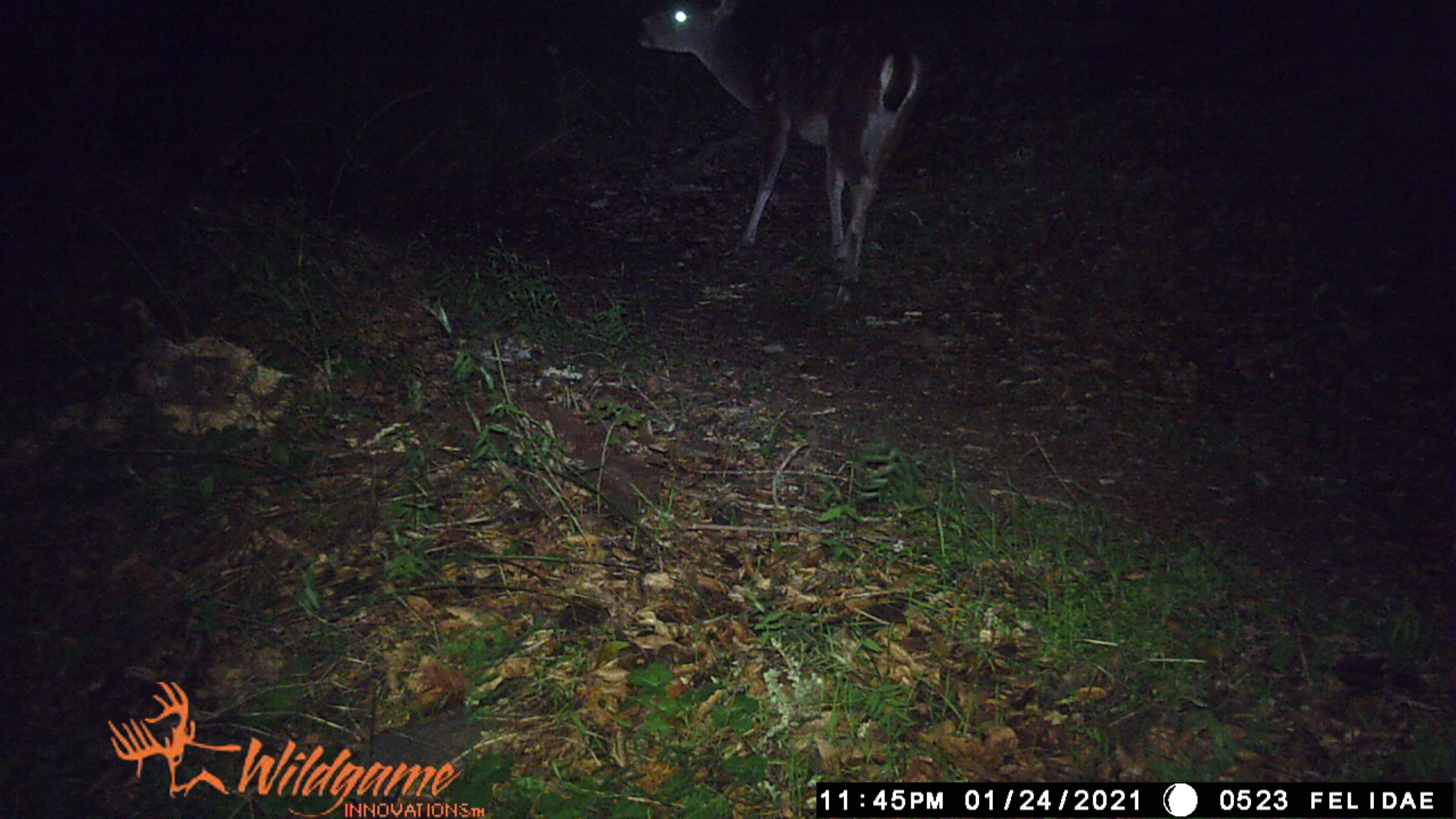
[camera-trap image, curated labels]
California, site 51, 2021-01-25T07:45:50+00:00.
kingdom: Animalia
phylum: Chordata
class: Mammalia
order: Artiodactyla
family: Cervidae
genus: Odocoileus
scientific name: Odocoileus hemionus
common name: mule deer